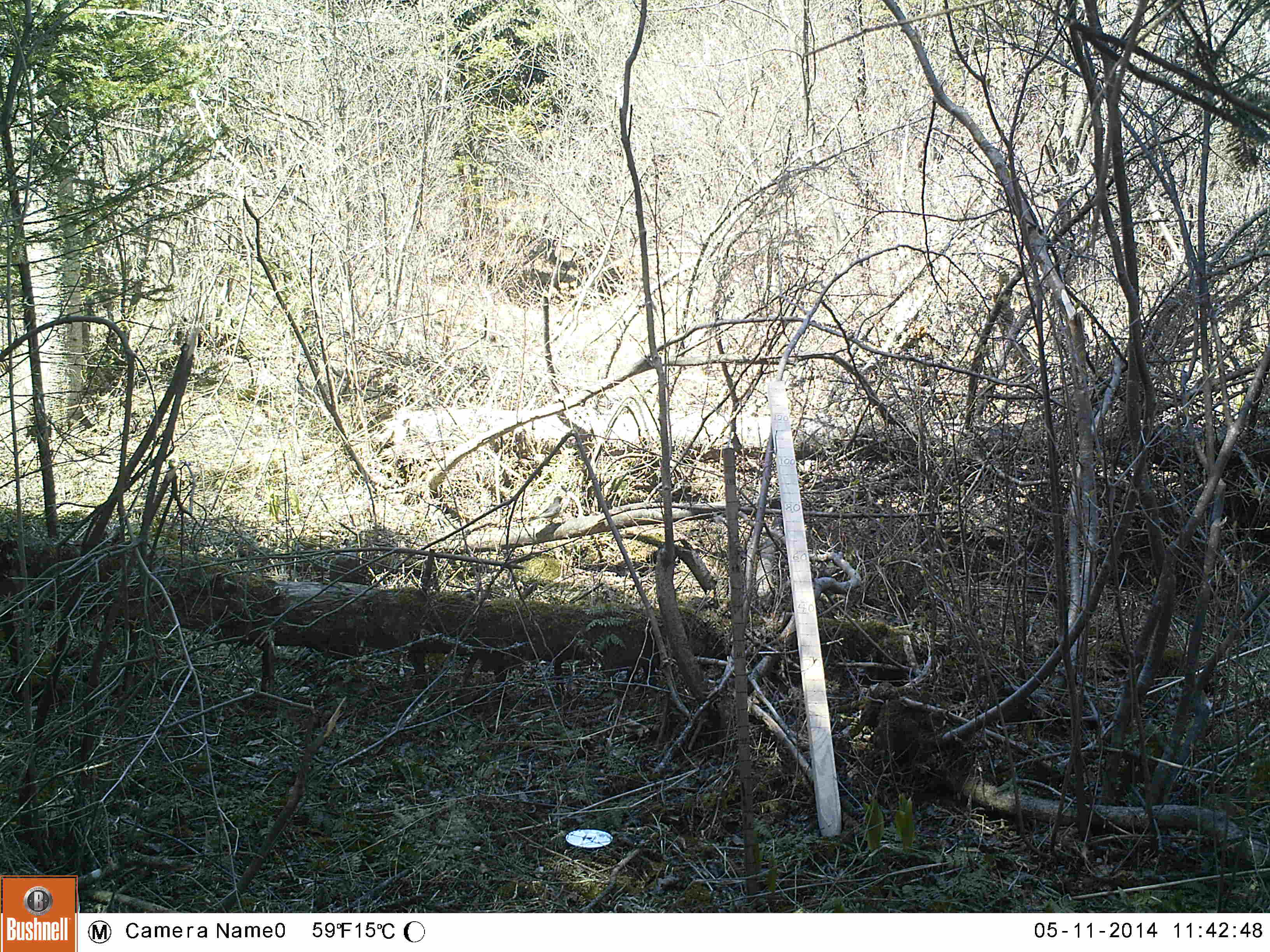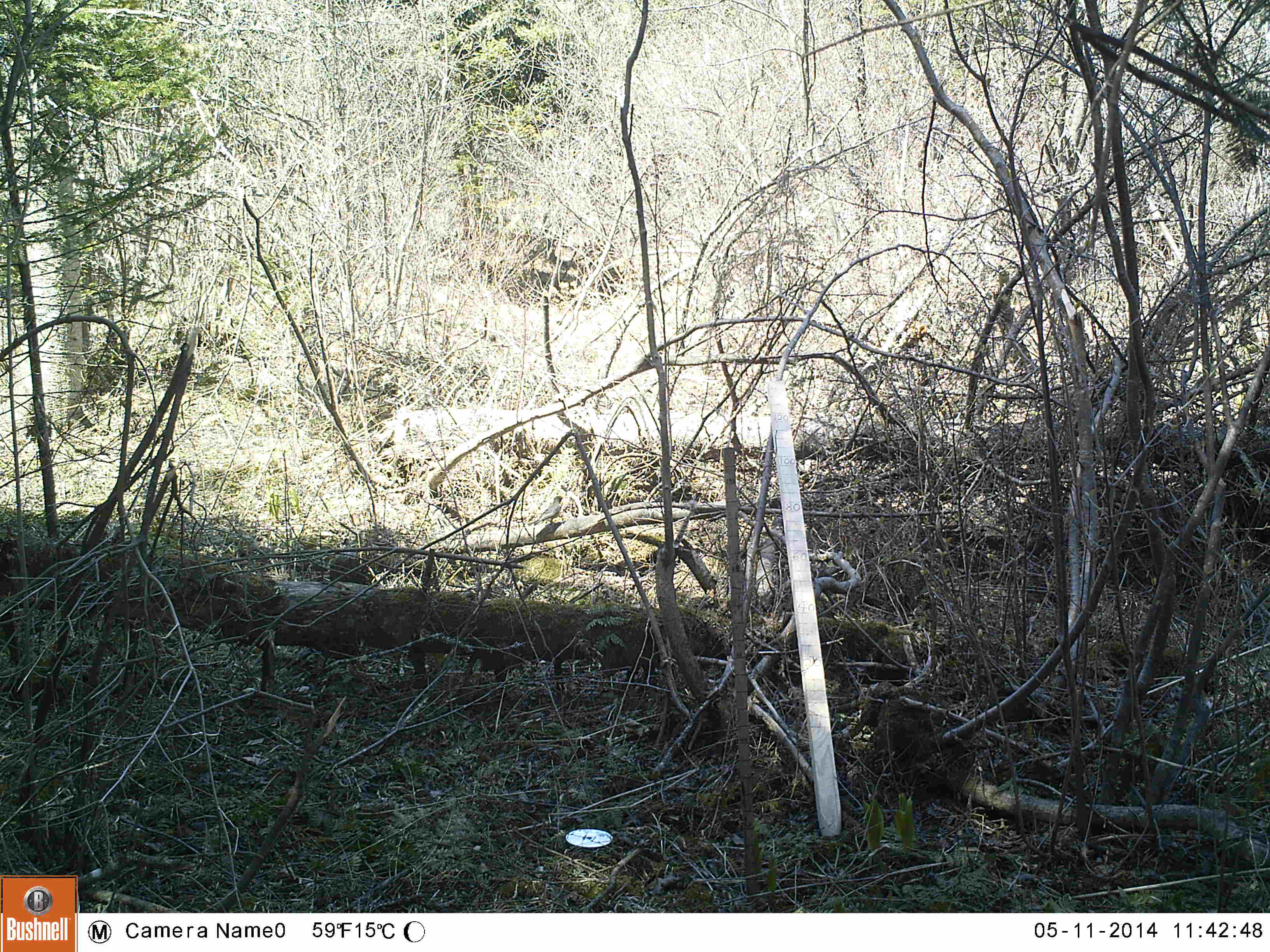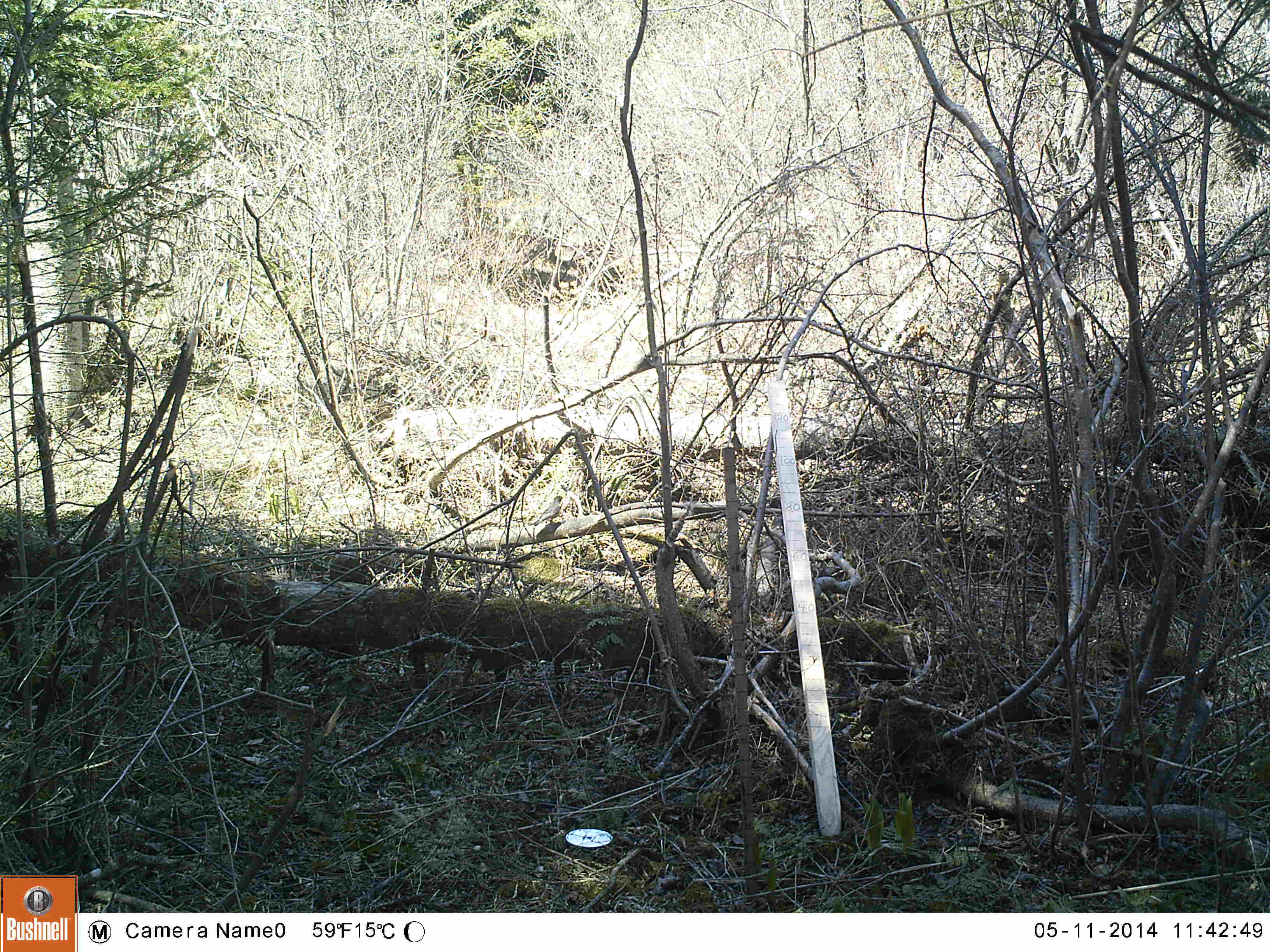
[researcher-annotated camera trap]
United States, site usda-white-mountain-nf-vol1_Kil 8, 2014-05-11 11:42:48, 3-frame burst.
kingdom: Animalia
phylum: Chordata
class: Aves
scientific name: Aves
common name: bird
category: bird sp.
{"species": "bird sp. (bird) (Aves)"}